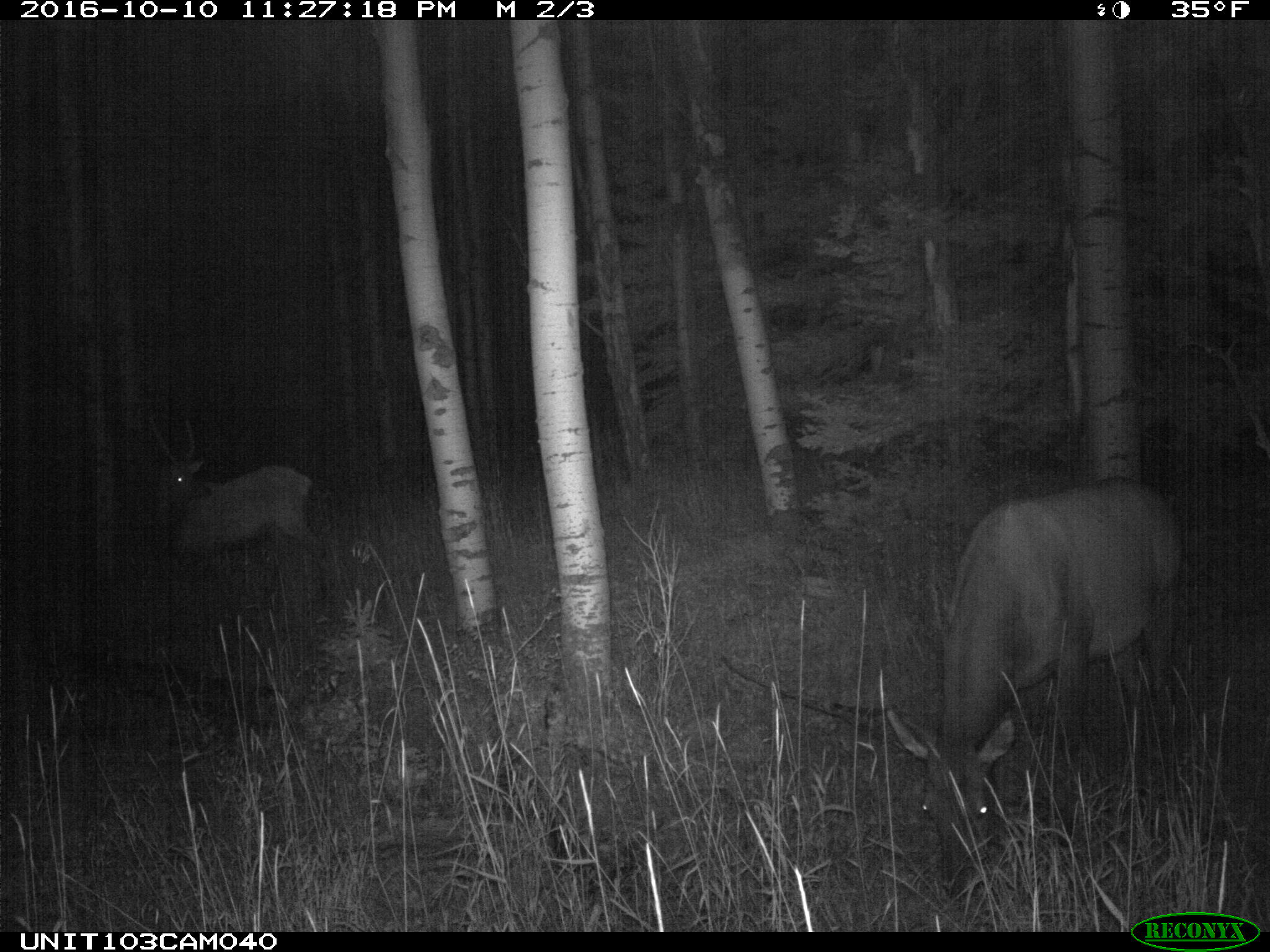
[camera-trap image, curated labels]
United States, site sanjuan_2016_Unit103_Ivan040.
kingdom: Animalia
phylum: Chordata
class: Mammalia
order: Artiodactyla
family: Cervidae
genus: Cervus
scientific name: Cervus elaphus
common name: red deer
Cervus elaphus (red deer).